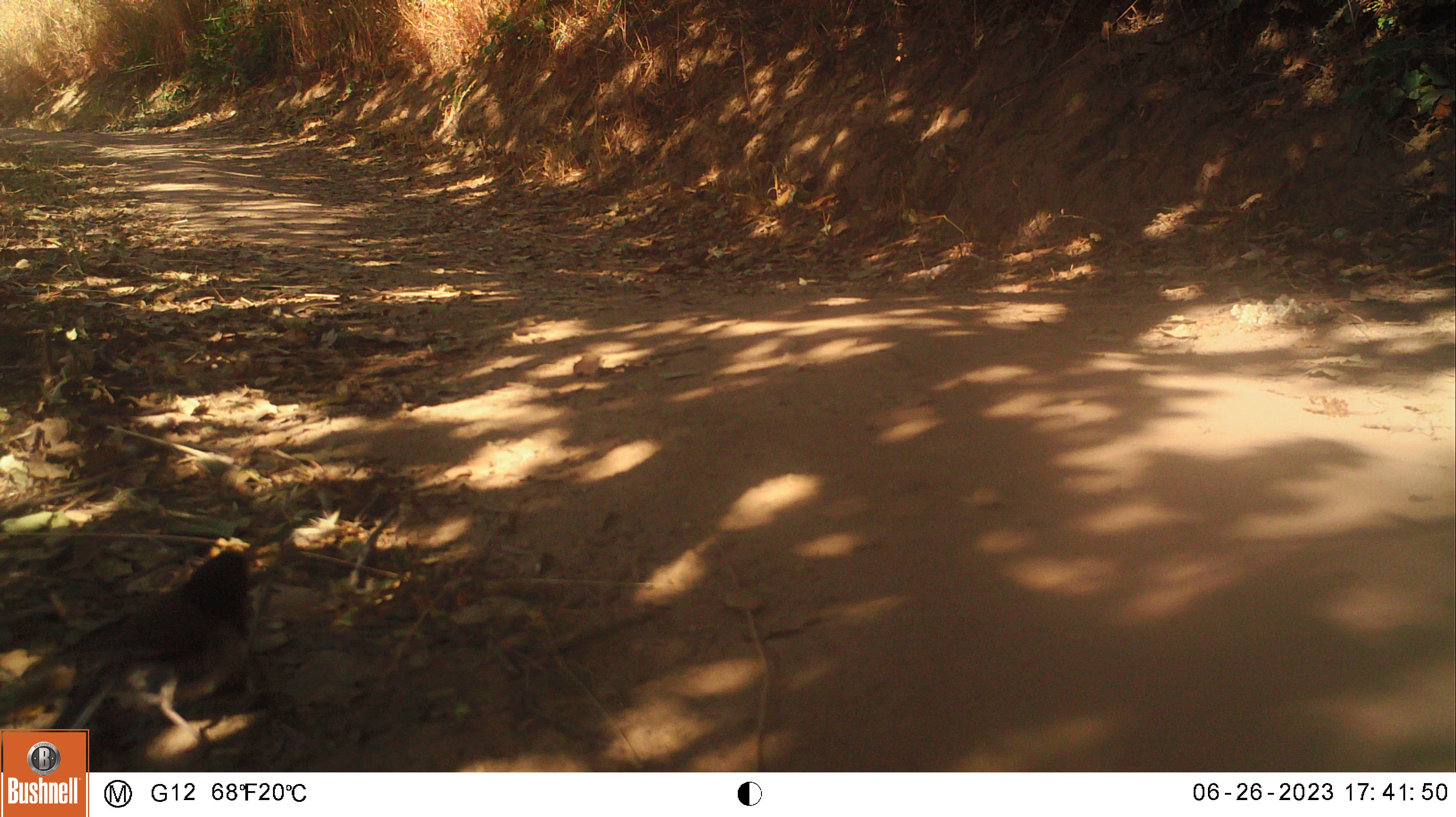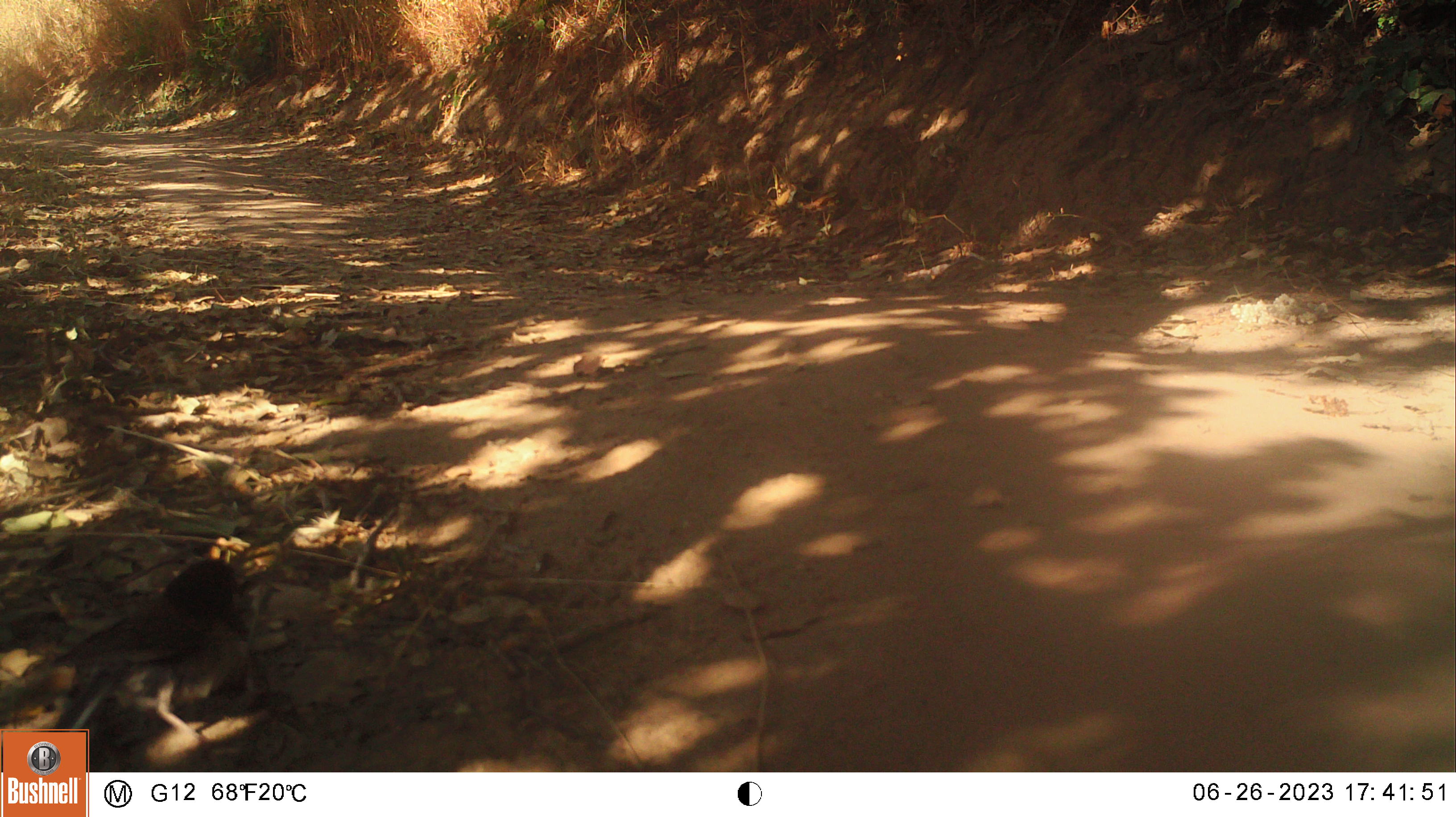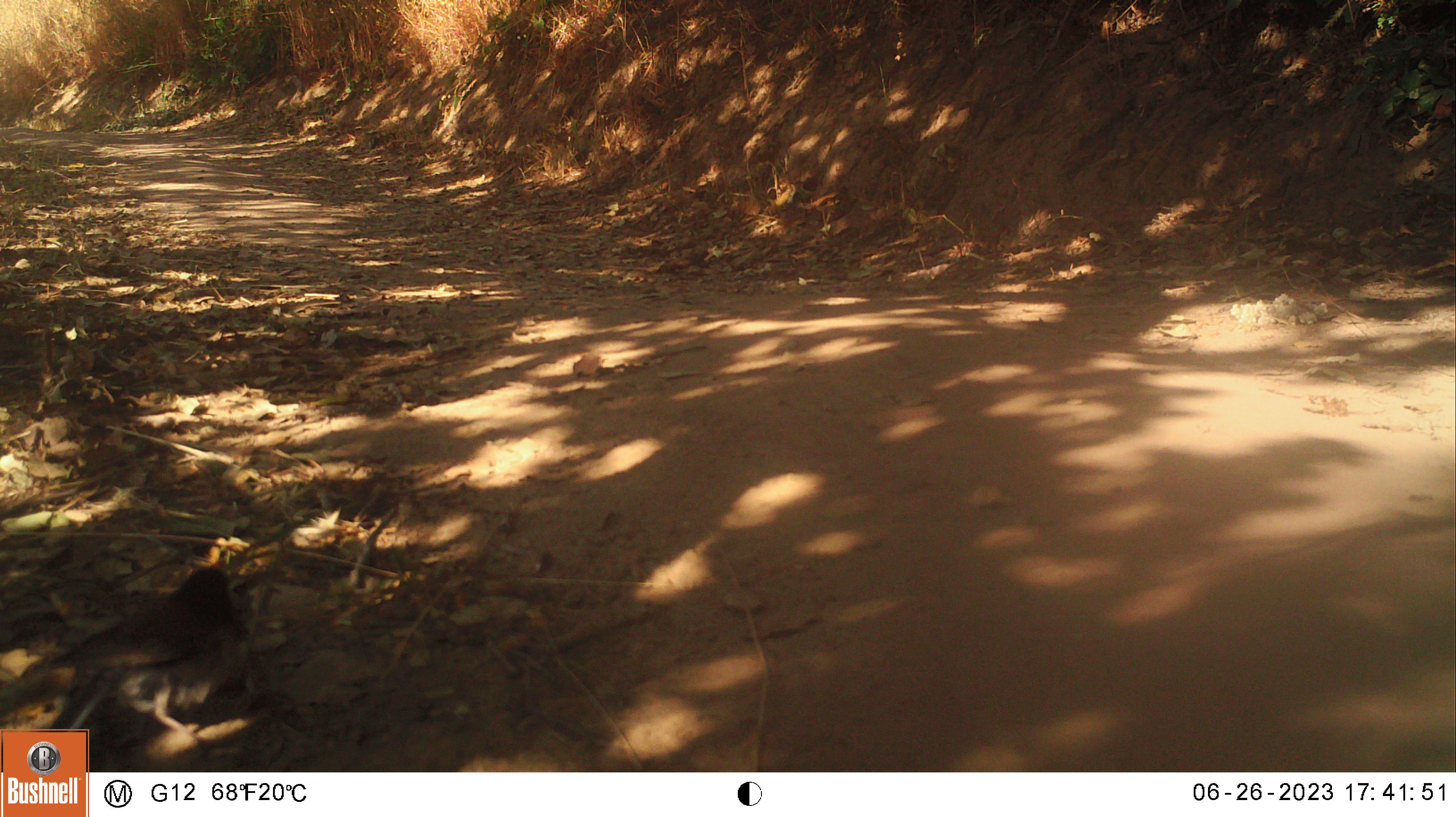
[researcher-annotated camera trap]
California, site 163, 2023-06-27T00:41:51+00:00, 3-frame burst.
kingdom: Animalia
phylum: Chordata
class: Aves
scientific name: Aves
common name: bird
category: unknown bird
Unknown bird (bird) (Aves).